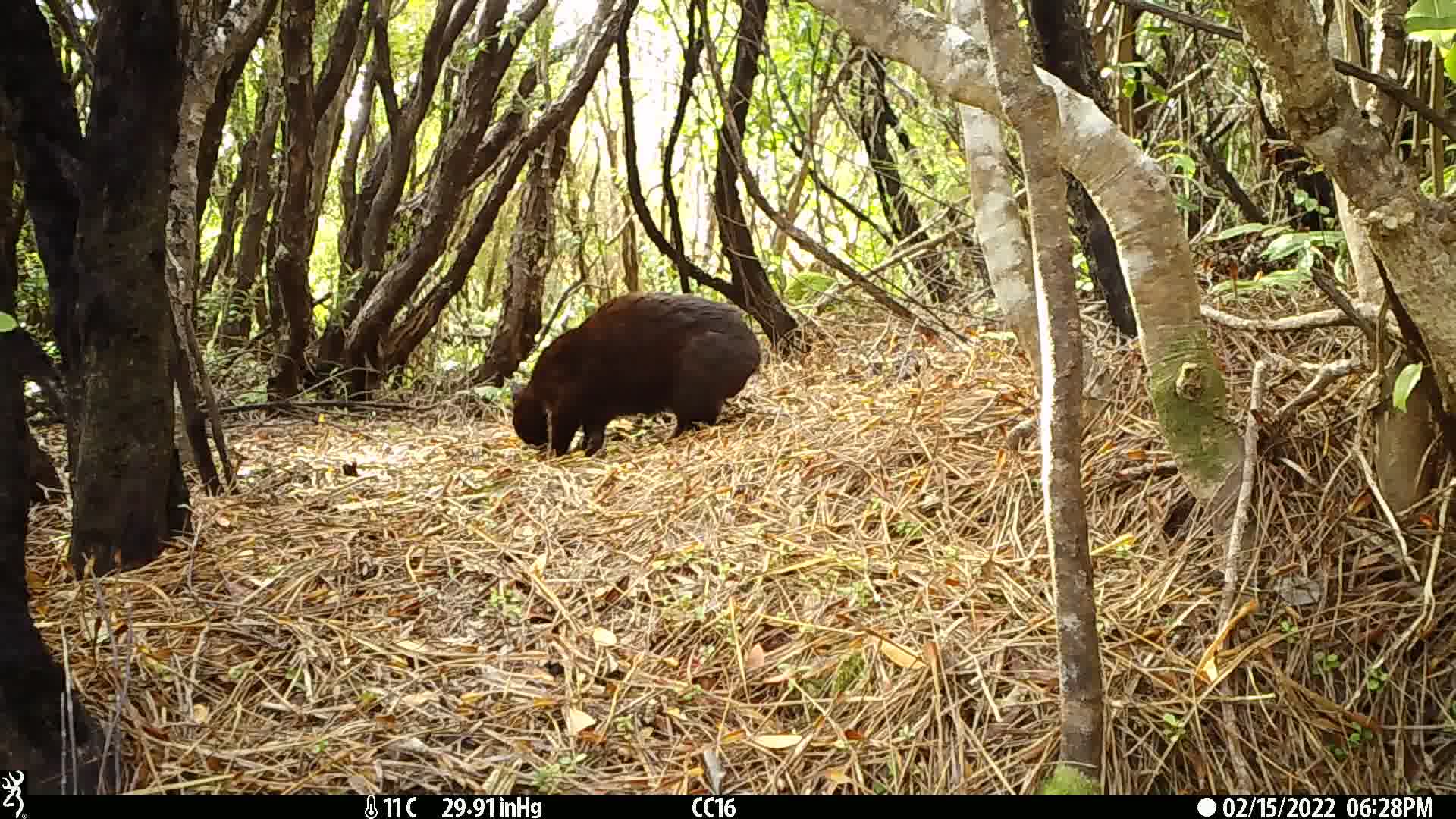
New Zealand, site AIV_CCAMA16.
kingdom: Animalia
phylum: Chordata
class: Mammalia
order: Carnivora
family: Felidae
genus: Felis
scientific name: Felis catus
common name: domestic cat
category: cat